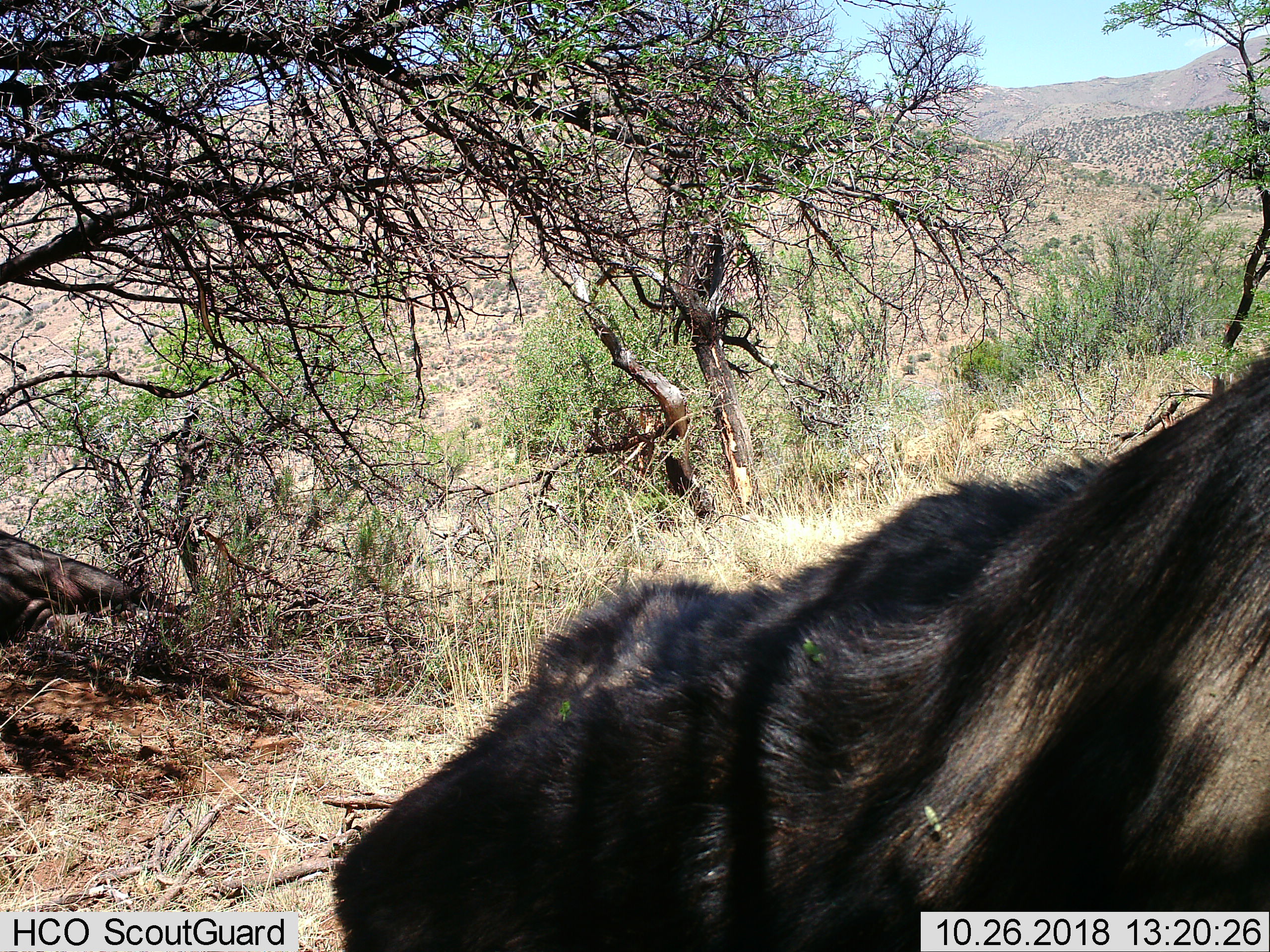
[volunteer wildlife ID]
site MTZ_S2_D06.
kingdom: Animalia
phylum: Chordata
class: Mammalia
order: Artiodactyla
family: Bovidae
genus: Syncerus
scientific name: Syncerus caffer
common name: african buffalo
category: buffalo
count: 2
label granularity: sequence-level